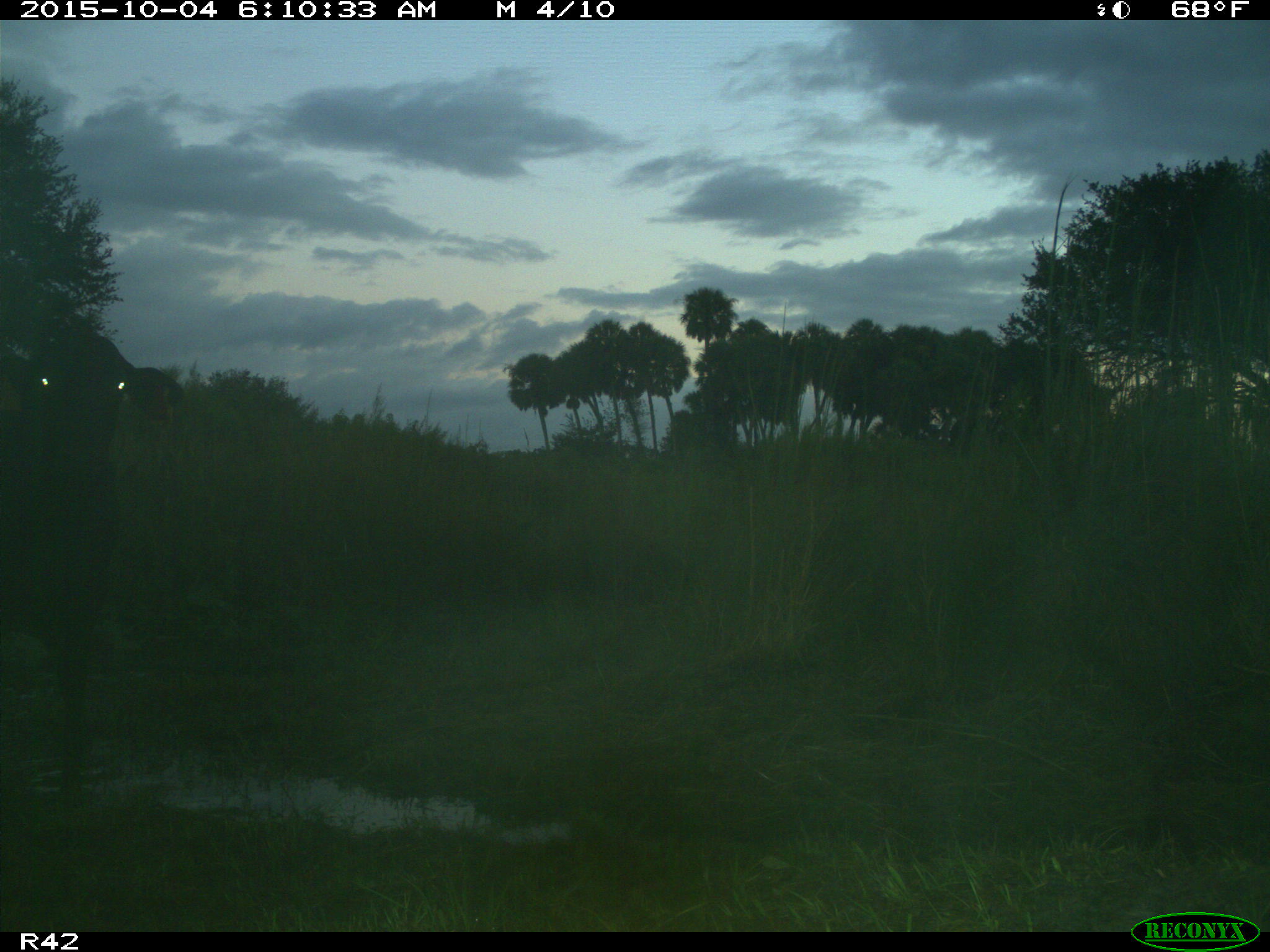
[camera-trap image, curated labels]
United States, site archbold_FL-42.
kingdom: Animalia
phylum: Chordata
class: Mammalia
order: Artiodactyla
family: Bovidae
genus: Bos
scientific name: Bos taurus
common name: domestic cow